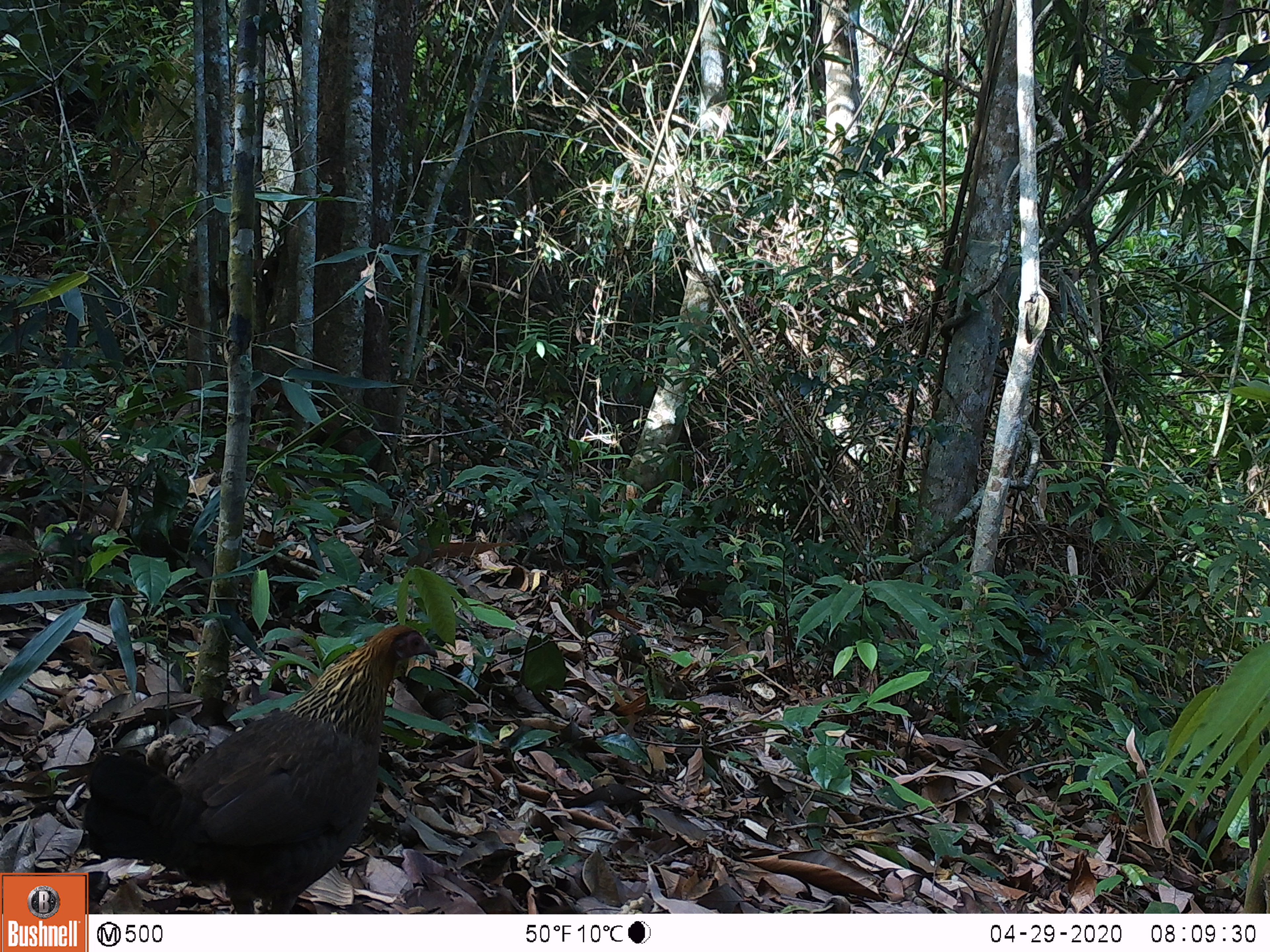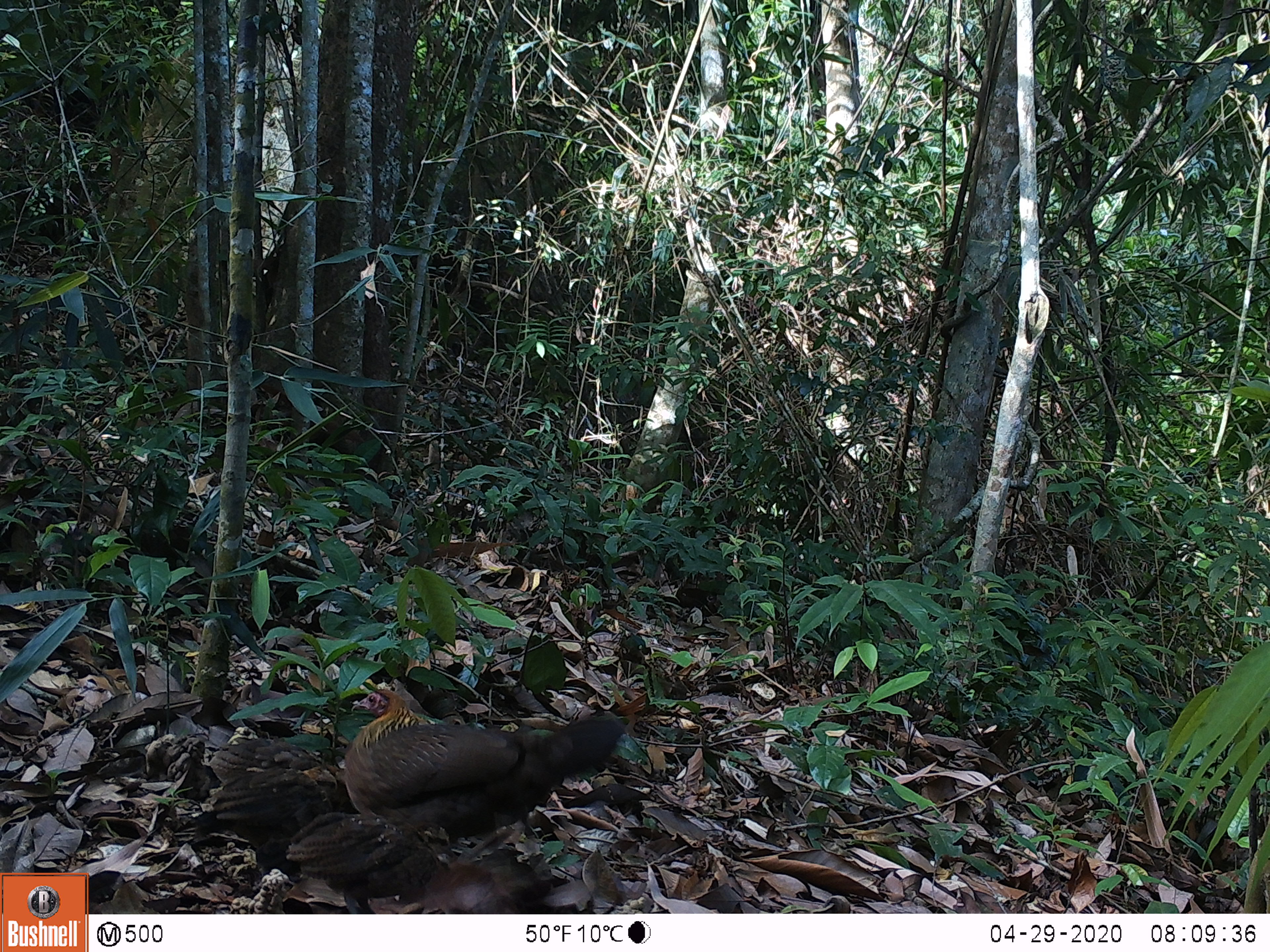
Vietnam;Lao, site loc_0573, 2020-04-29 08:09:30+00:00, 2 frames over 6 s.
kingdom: Animalia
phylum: Chordata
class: Aves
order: Galliformes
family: Phasianidae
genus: Gallus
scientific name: Gallus gallus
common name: red junglefowl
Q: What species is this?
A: Red junglefowl (Gallus gallus).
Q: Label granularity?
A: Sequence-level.